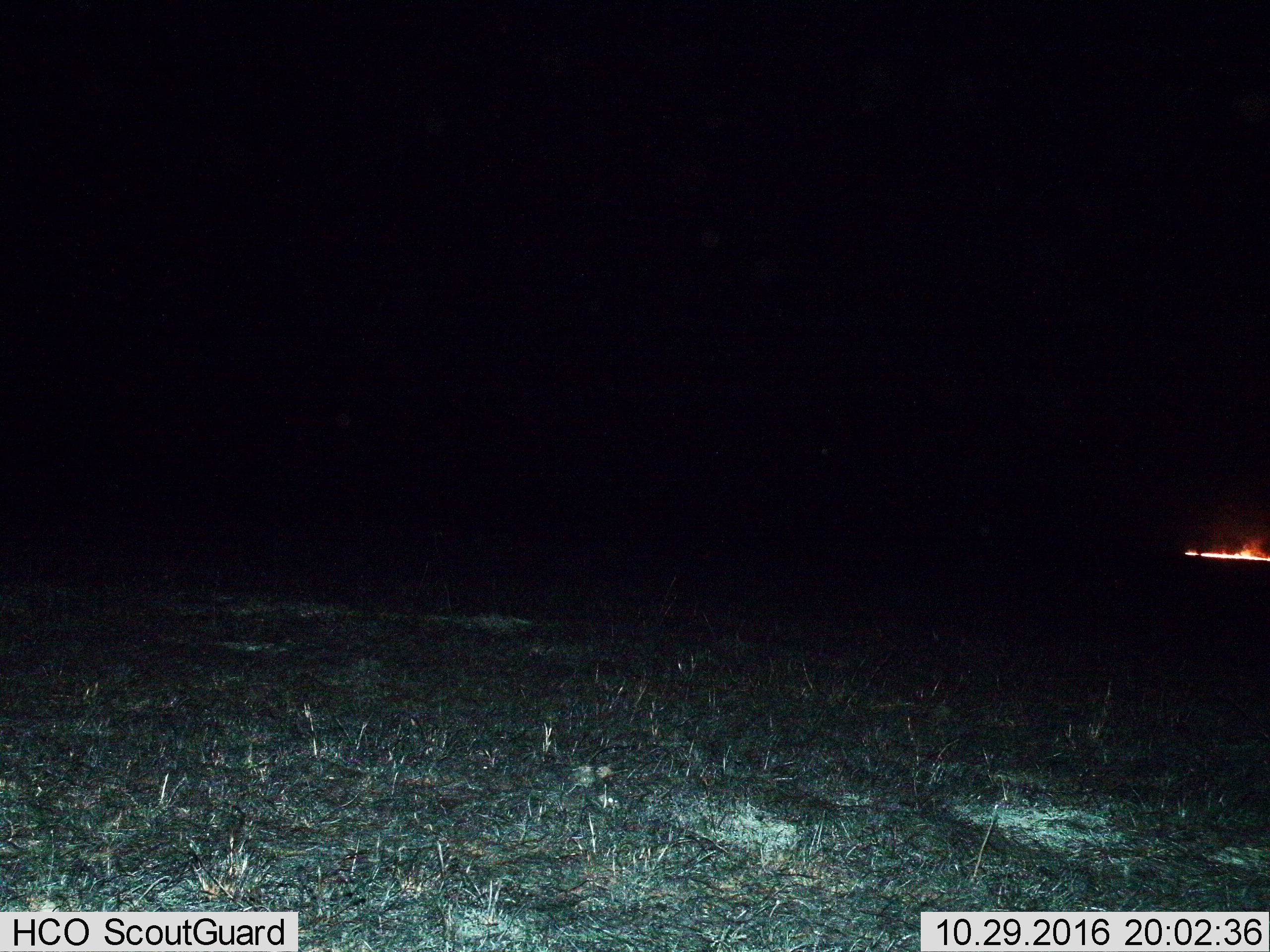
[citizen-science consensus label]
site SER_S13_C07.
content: unidentified animal